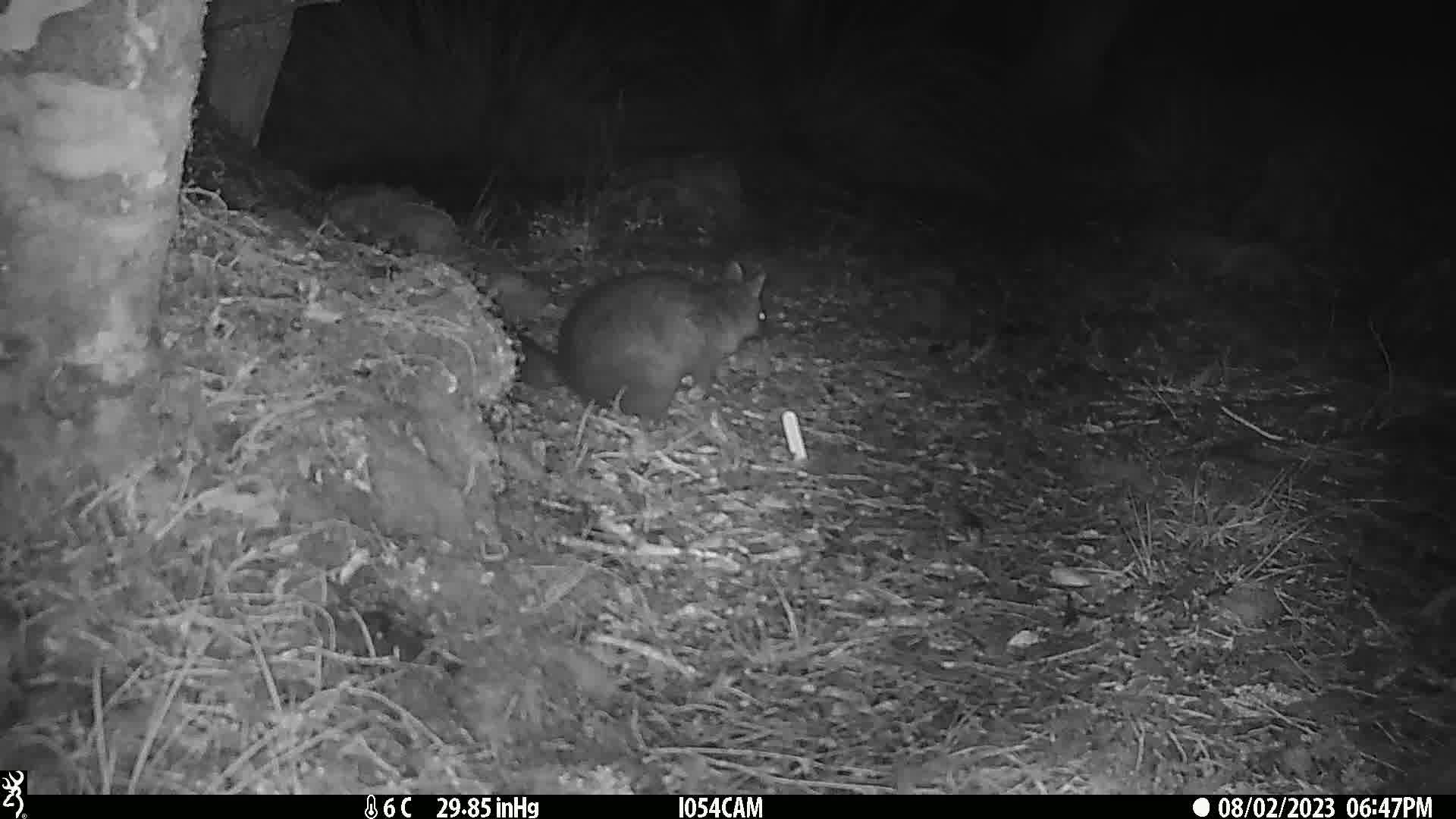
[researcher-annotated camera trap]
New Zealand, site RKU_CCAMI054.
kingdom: Animalia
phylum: Chordata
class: Mammalia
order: Diprotodontia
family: Phalangeridae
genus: Trichosurus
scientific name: Trichosurus vulpecula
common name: common brushtail possum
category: possum